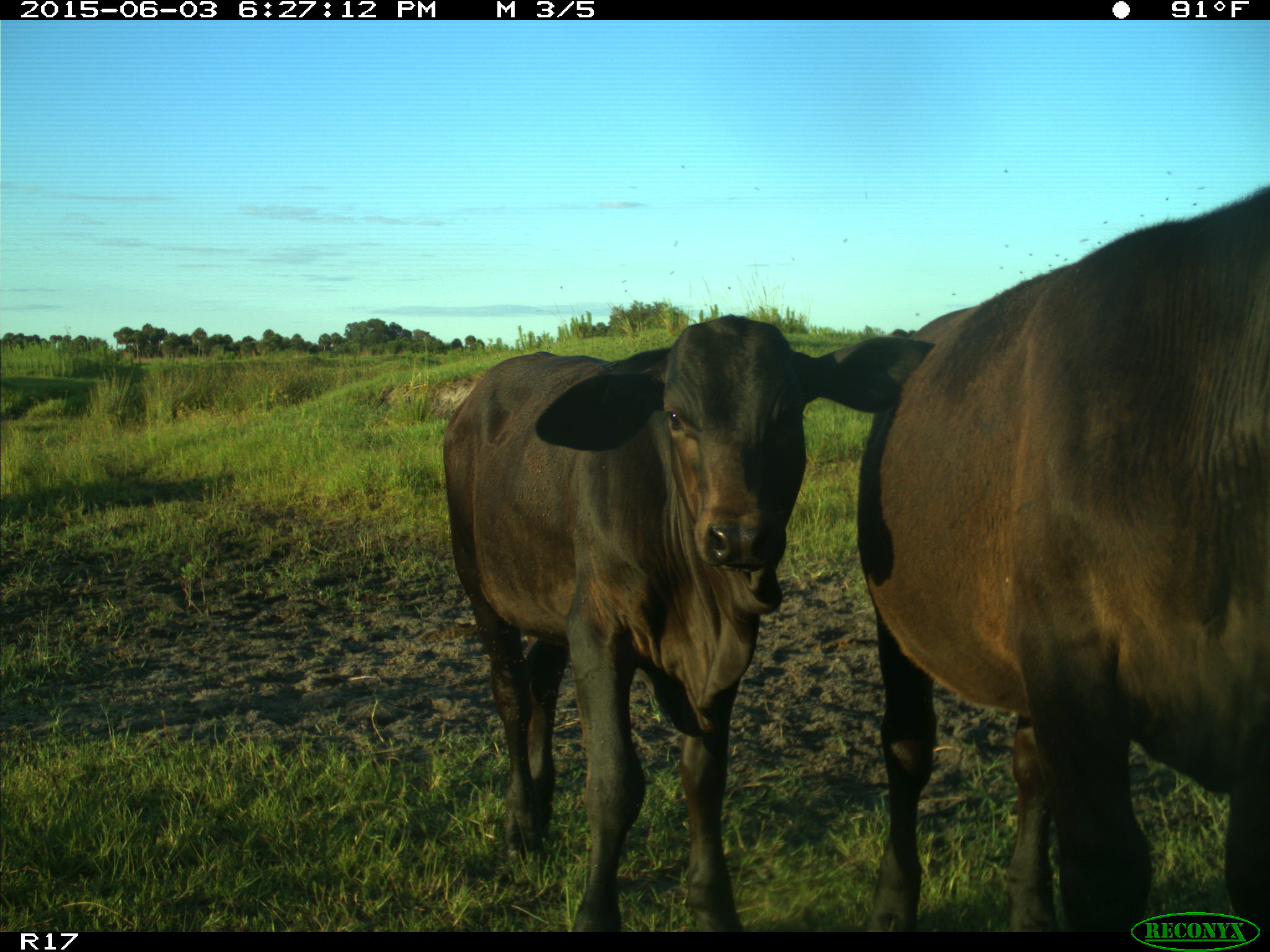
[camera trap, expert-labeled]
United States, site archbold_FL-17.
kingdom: Animalia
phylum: Chordata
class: Mammalia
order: Artiodactyla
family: Bovidae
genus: Bos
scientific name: Bos taurus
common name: domestic cow